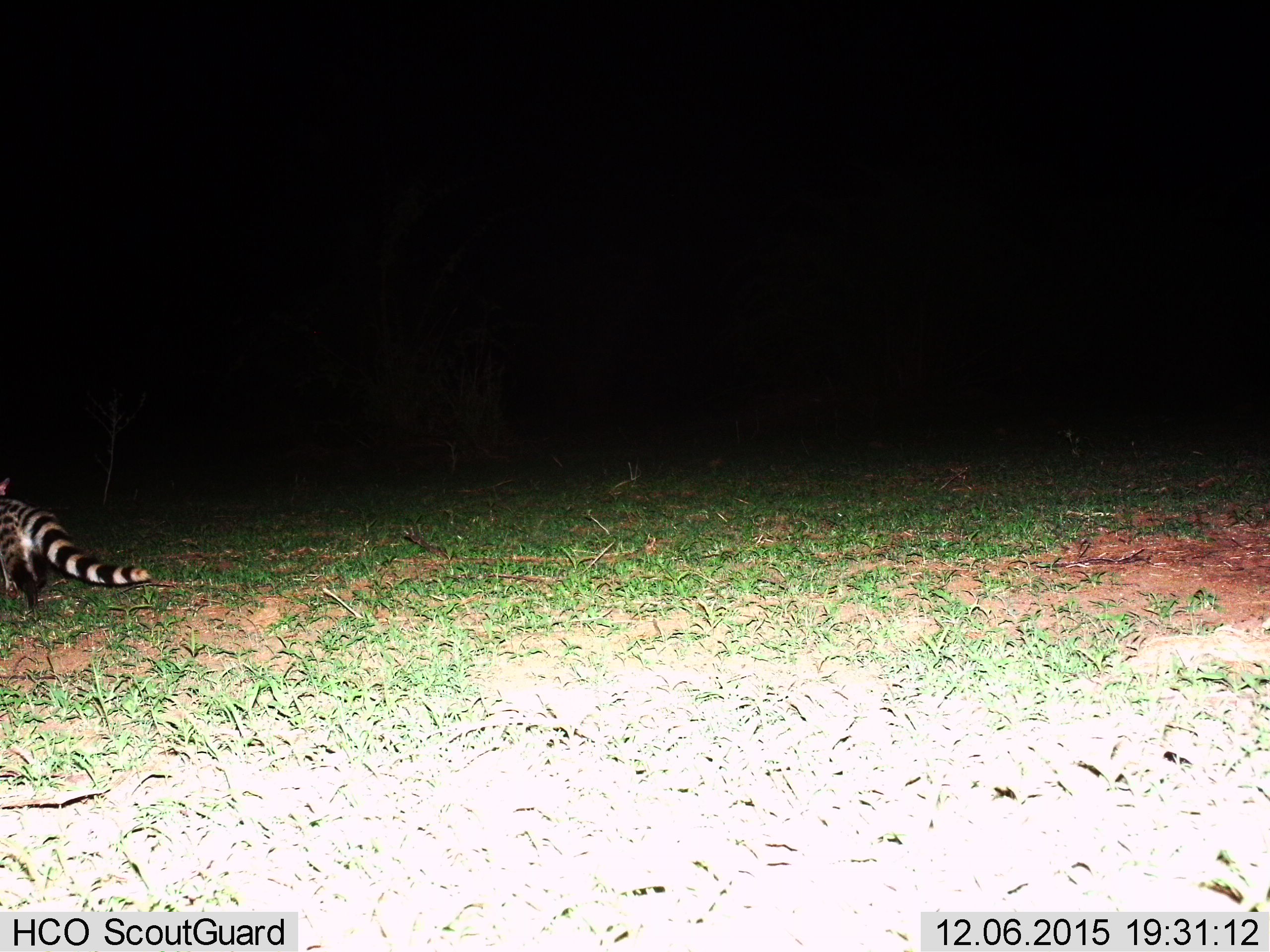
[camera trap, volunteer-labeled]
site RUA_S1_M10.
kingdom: Animalia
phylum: Chordata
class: Mammalia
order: Carnivora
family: Viverridae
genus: Genetta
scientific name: Genetta genetta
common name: small-spotted genet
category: genetcommonsmallspotted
Genetcommonsmallspotted (small-spotted genet) (Genetta genetta), count 1. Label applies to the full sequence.